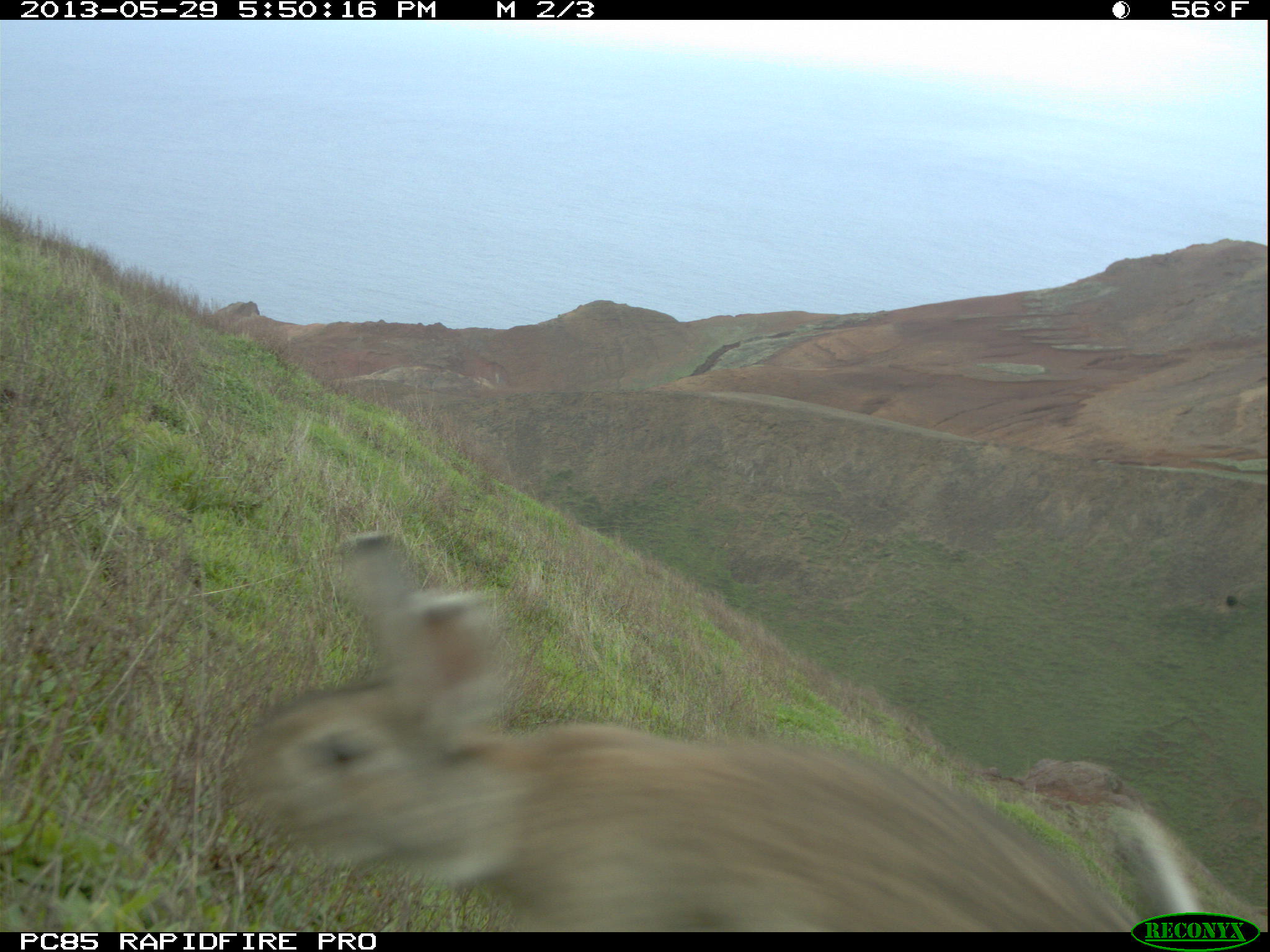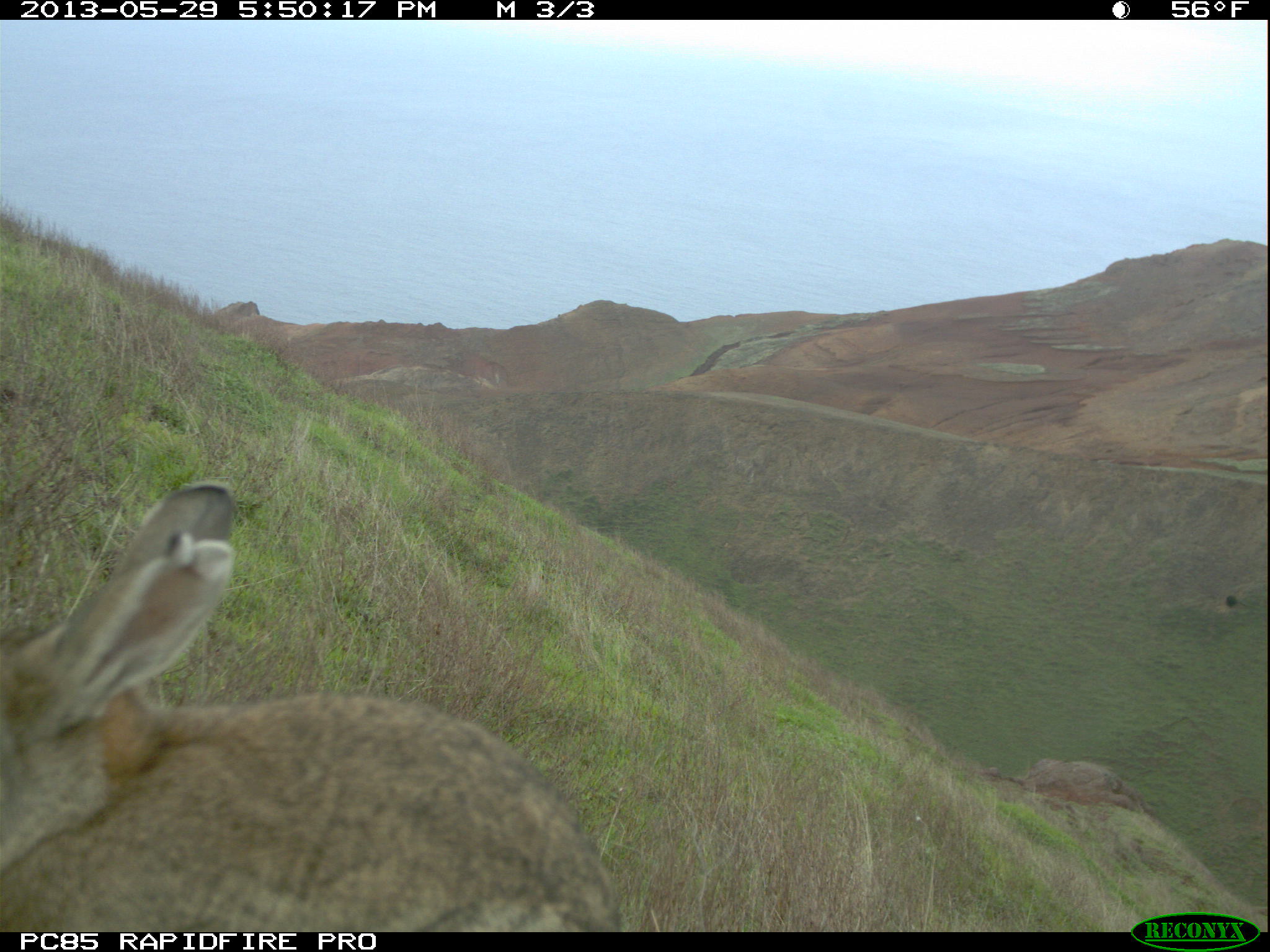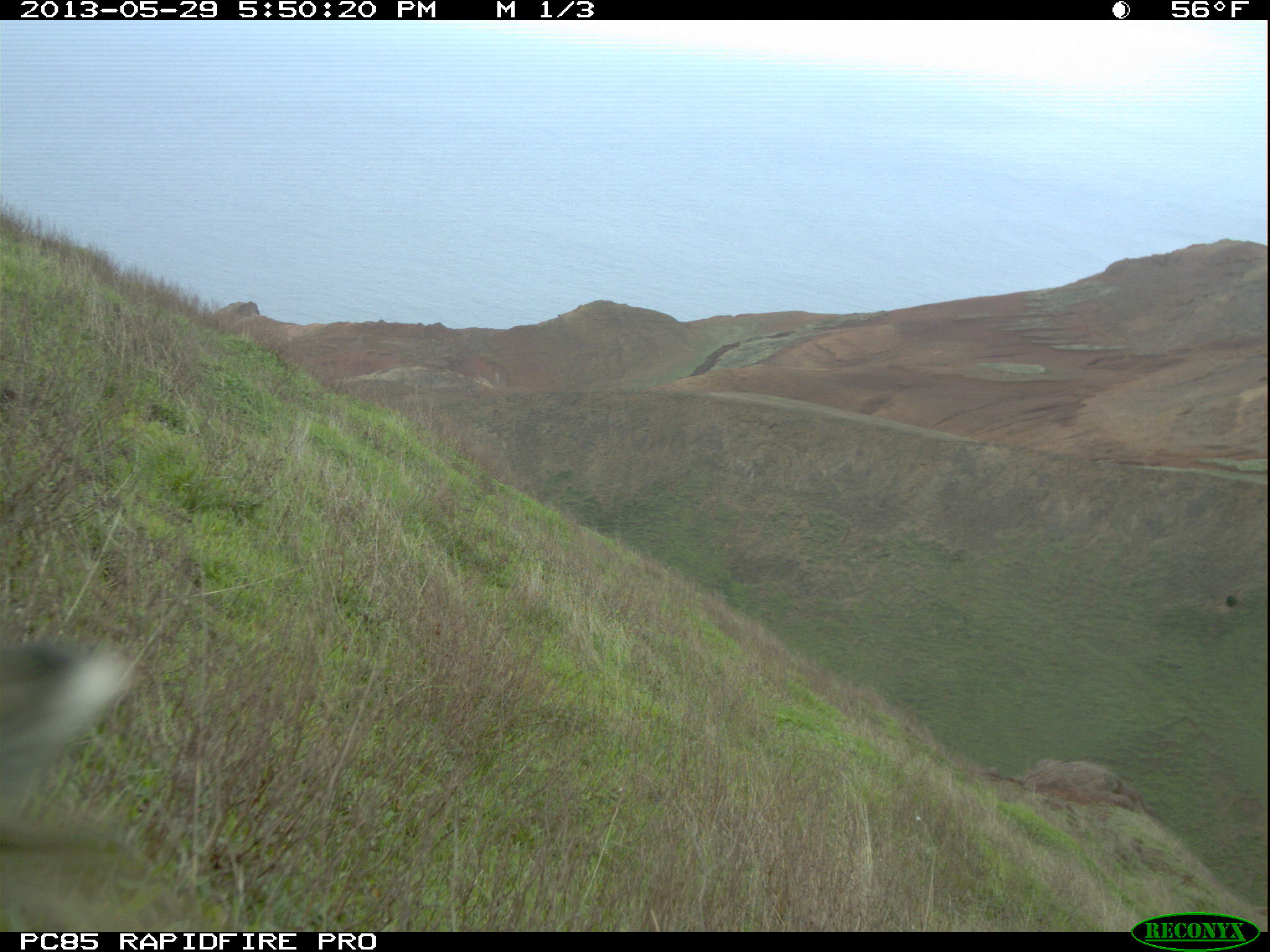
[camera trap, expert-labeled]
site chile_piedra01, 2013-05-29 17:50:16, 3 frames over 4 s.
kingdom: Animalia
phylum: Chordata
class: Mammalia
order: Lagomorpha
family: Leporidae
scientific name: Leporidae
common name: rabbits and hares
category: rabbit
Rabbit (rabbits and hares) (Leporidae).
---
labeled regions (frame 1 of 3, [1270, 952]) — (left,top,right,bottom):
rabbit: (241,528,1258,943)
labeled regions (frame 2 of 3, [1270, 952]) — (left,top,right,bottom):
rabbit: (0,474,632,930)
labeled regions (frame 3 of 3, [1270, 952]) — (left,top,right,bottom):
rabbit: (0,630,212,928)